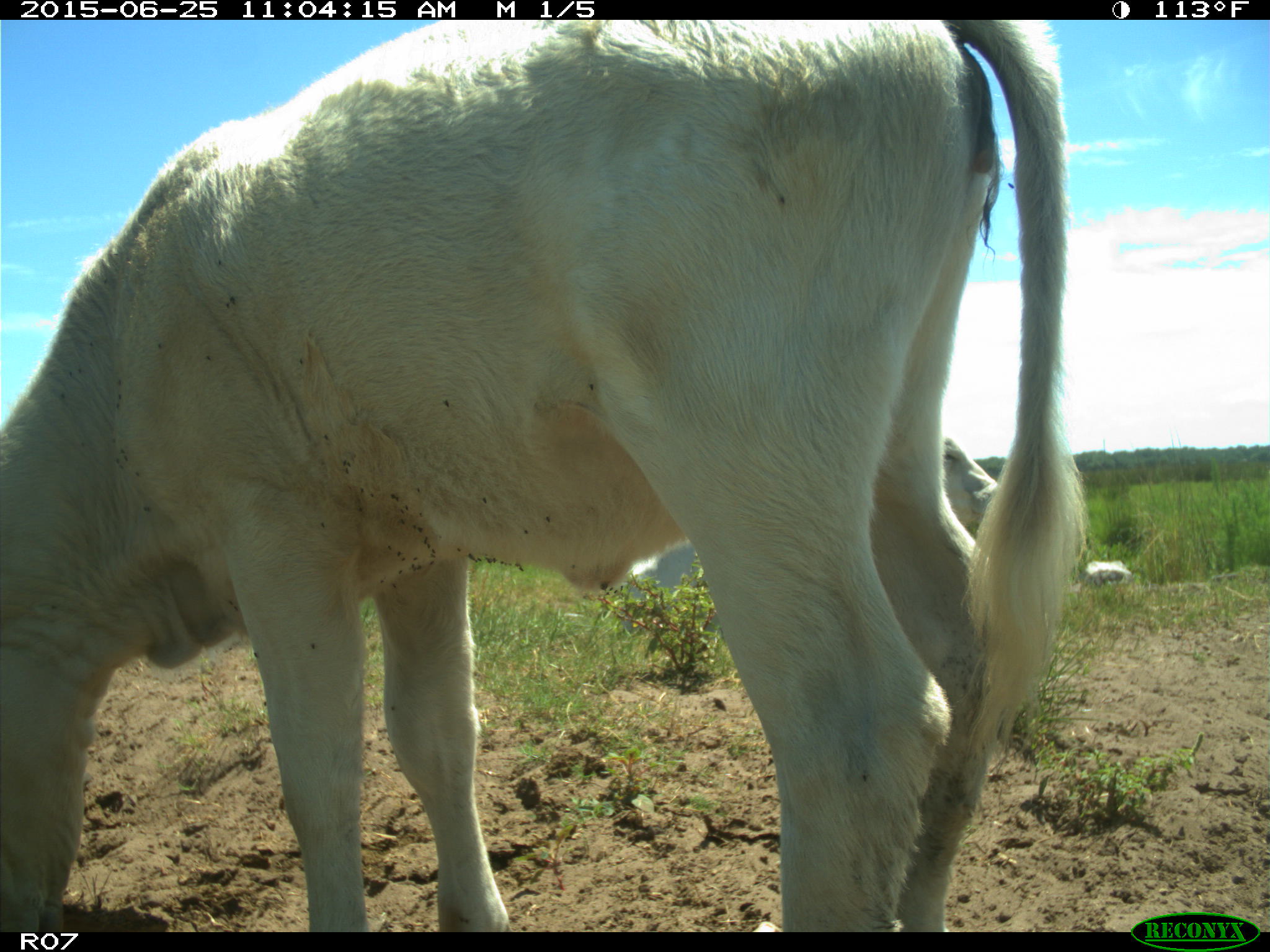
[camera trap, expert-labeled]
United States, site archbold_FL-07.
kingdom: Animalia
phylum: Chordata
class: Mammalia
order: Artiodactyla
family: Bovidae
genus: Bos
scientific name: Bos taurus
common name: domestic cow